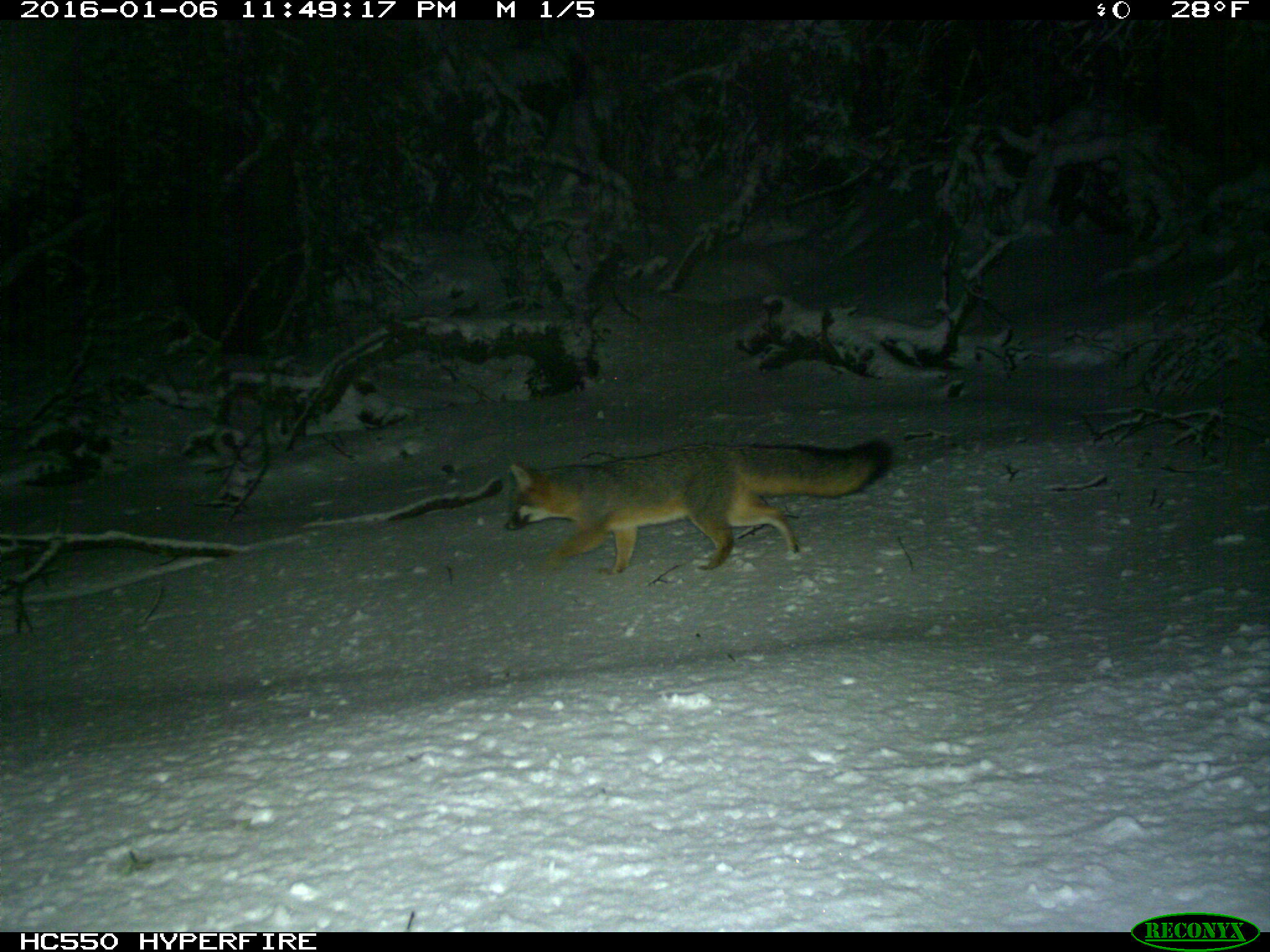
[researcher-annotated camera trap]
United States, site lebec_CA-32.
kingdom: Animalia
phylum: Chordata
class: Mammalia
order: Carnivora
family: Canidae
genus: Urocyon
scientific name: Urocyon cinereoargenteus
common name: gray fox